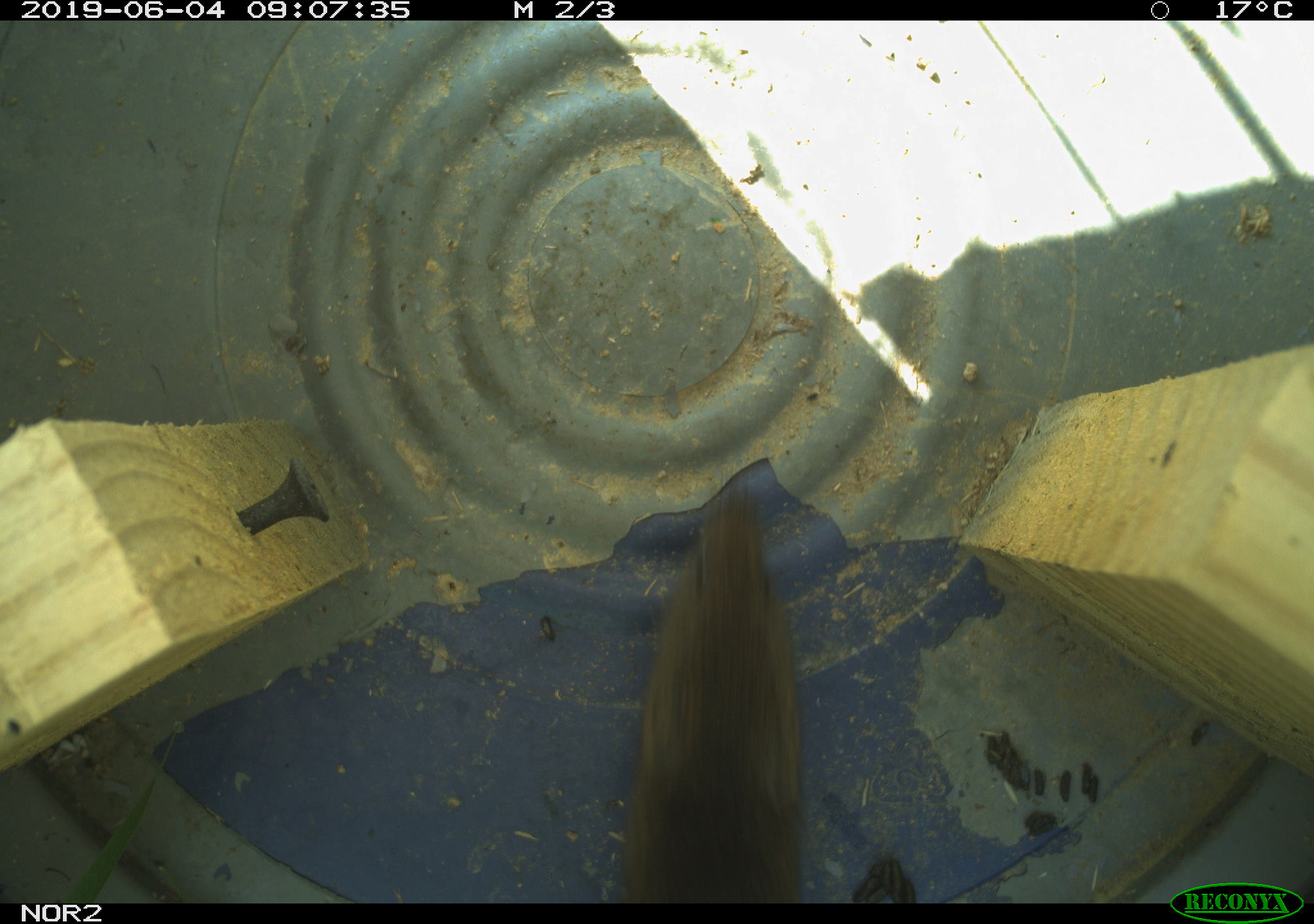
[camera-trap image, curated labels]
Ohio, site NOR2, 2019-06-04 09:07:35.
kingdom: Animalia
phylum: Chordata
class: Mammalia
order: Rodentia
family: Cricetidae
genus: Microtus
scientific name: Microtus pennsylvanicus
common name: meadow vole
Meadow vole (Microtus pennsylvanicus).